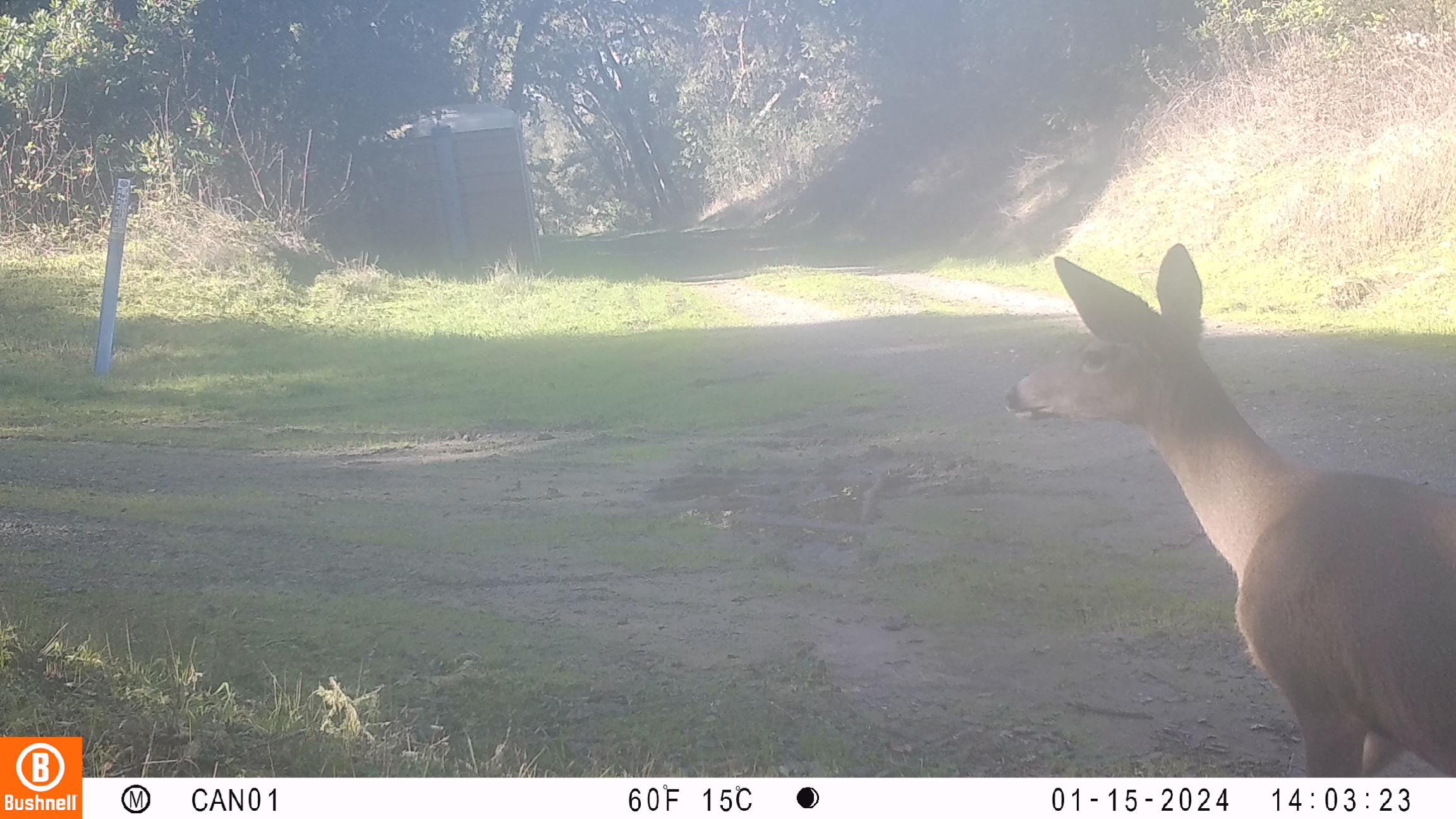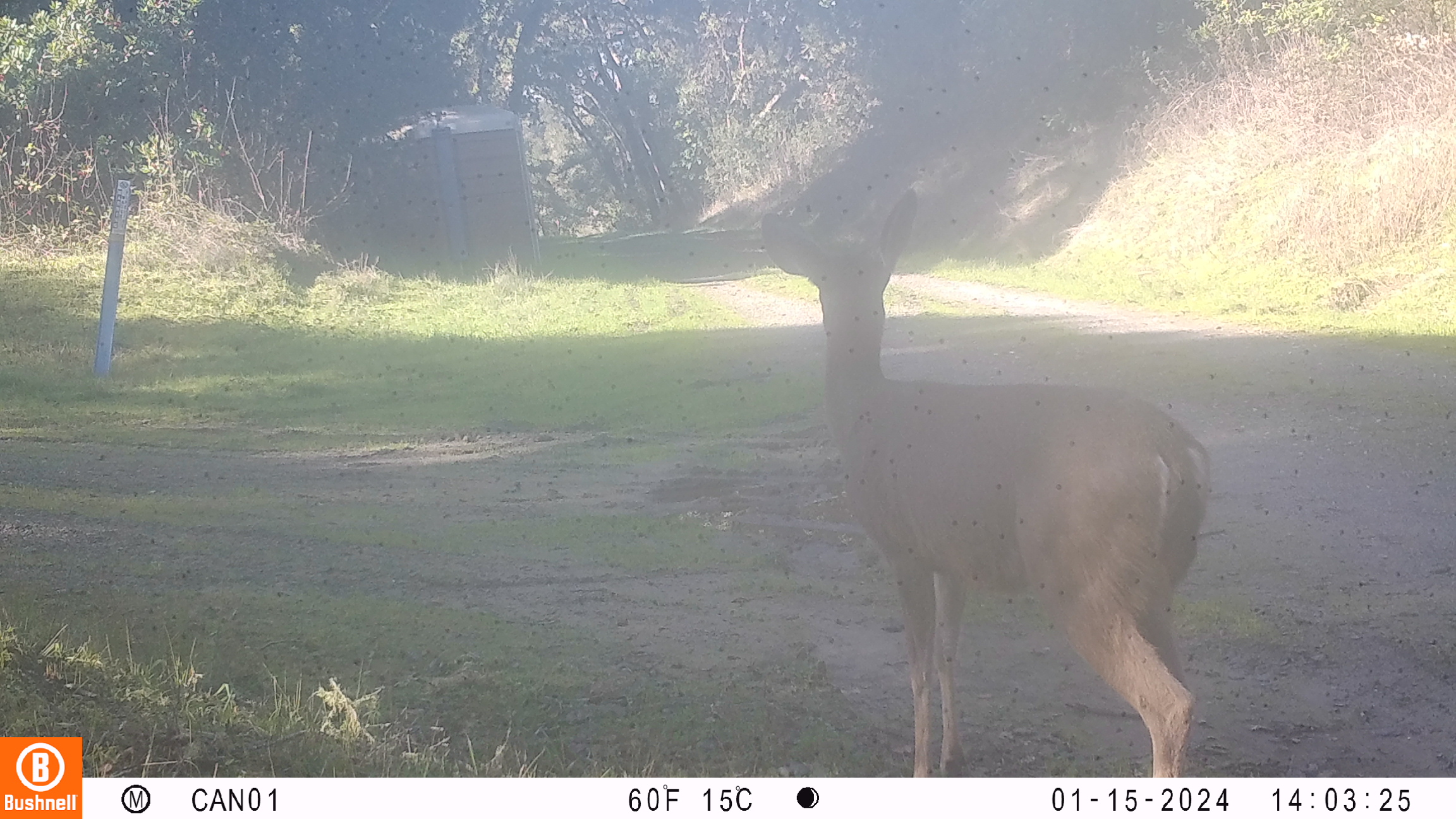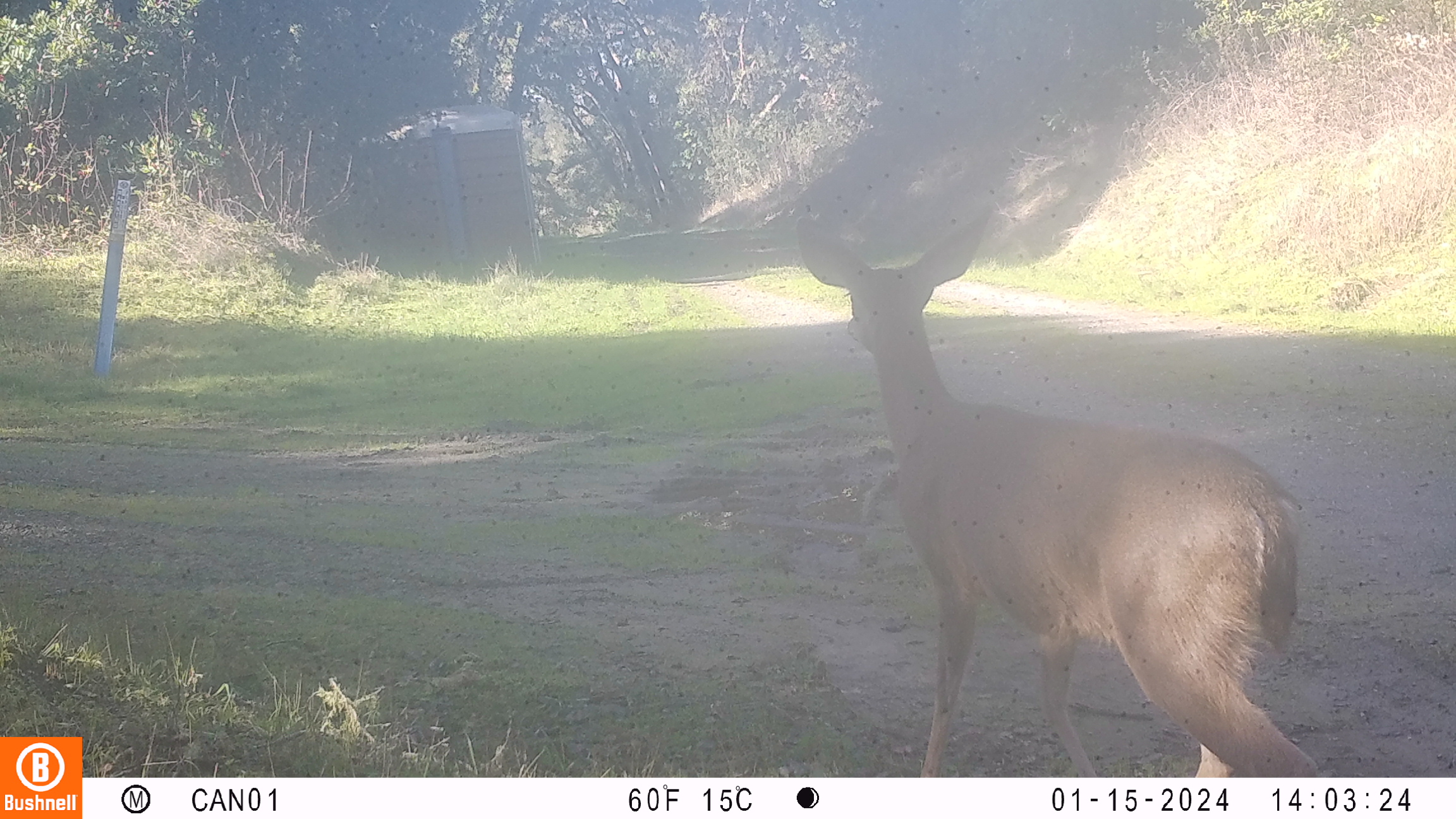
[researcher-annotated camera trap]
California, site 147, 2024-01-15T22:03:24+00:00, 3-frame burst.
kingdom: Animalia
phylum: Chordata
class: Mammalia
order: Artiodactyla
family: Cervidae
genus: Odocoileus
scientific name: Odocoileus hemionus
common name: mule deer